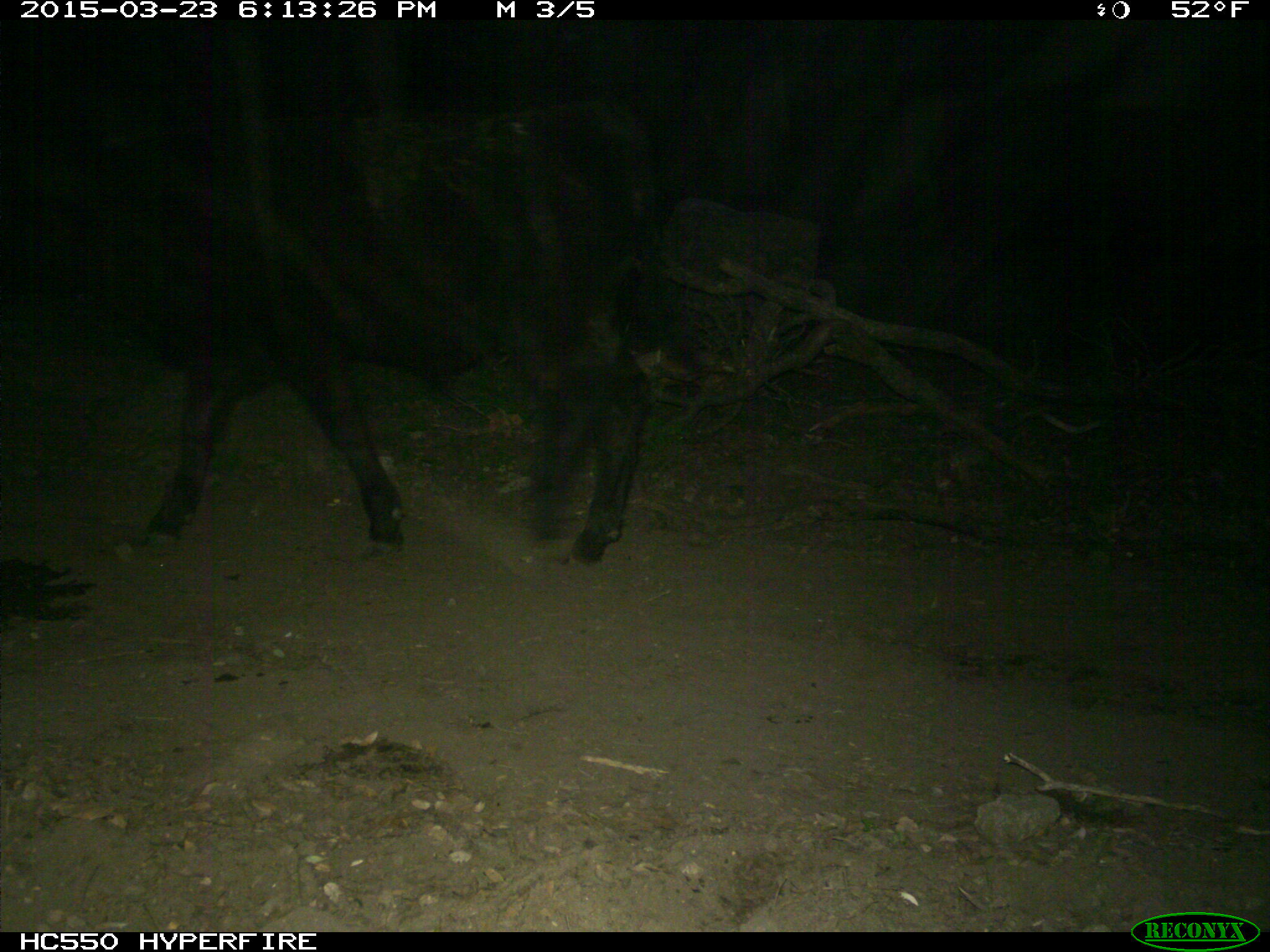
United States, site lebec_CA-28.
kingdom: Animalia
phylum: Chordata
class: Mammalia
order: Artiodactyla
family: Bovidae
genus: Bos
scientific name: Bos taurus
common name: domestic cow